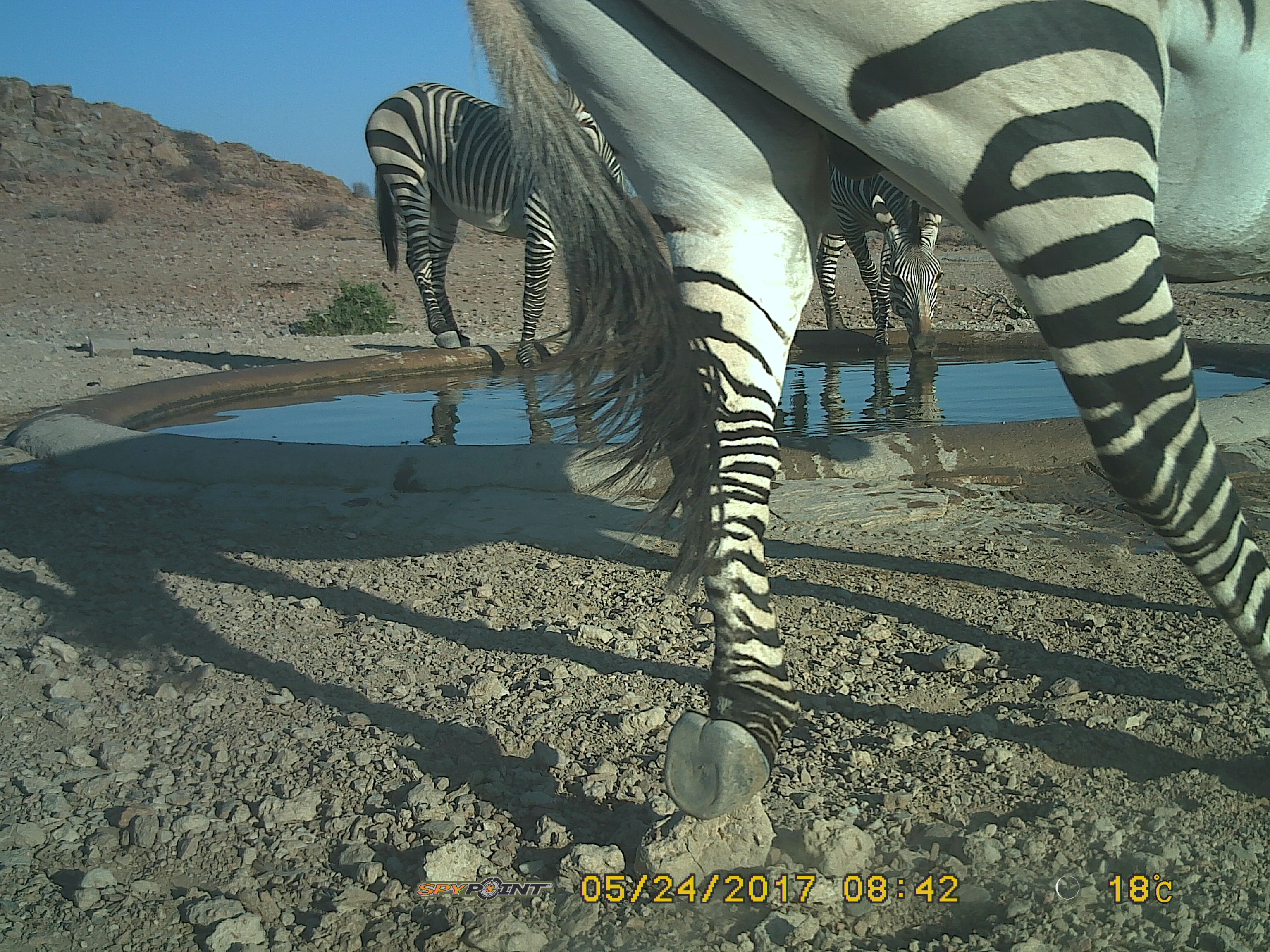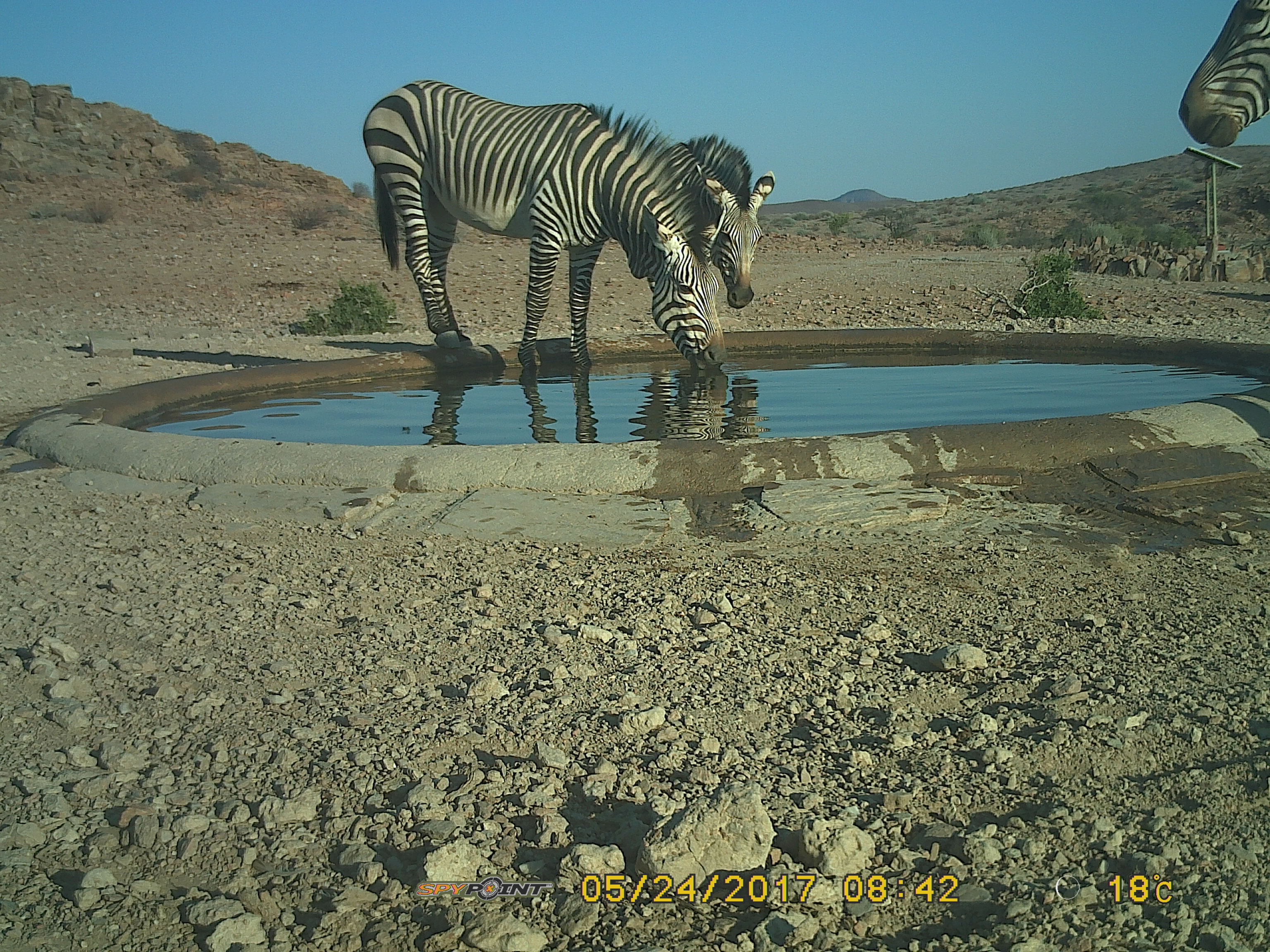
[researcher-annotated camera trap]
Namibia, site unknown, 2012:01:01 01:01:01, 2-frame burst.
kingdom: Animalia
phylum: Chordata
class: Mammalia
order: Perissodactyla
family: Equidae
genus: Equus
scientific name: Equus zebra hartmannae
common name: hartmann's mountain zebra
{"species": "Equus zebra hartmannae (hartmann's mountain zebra)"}